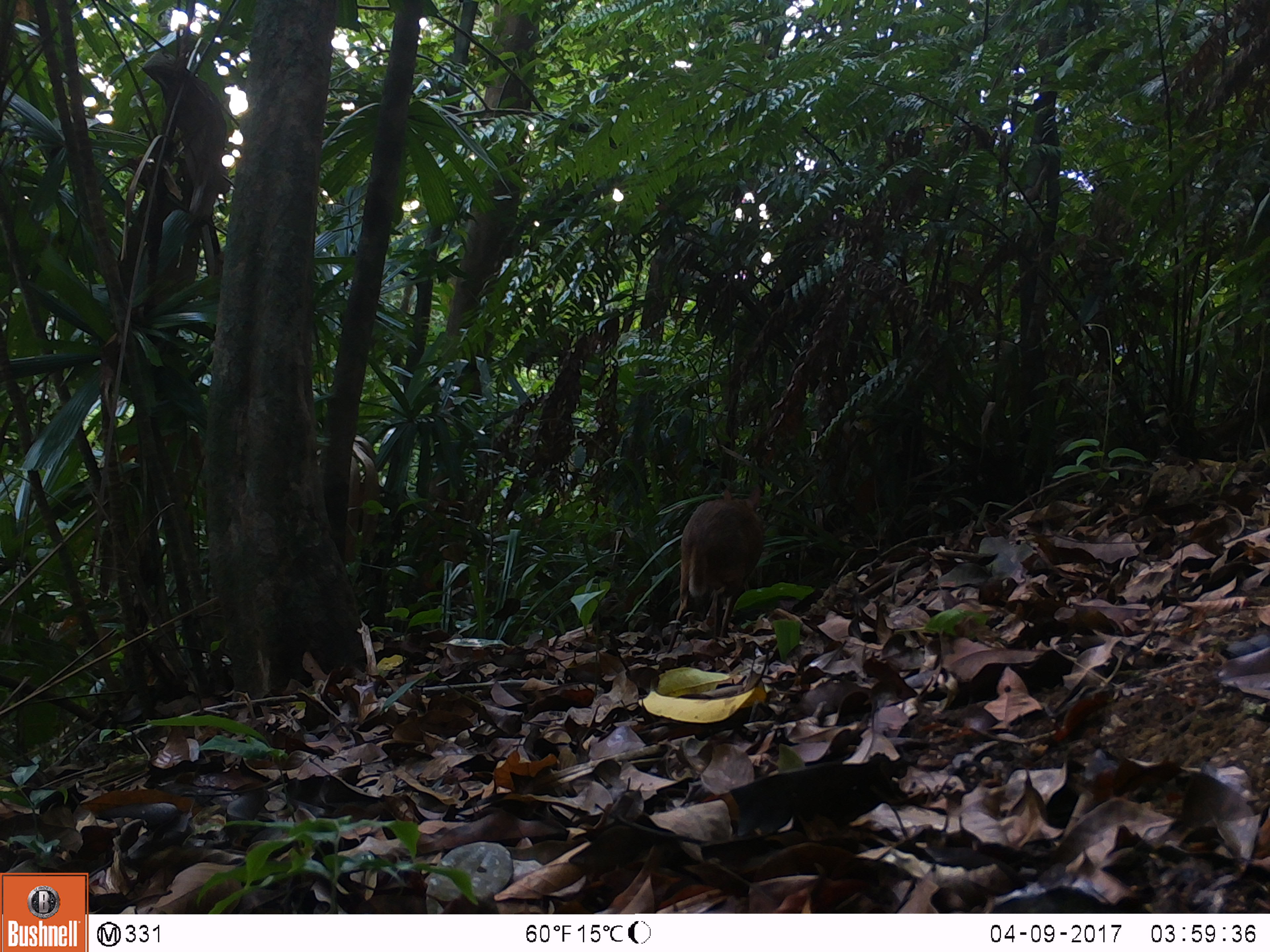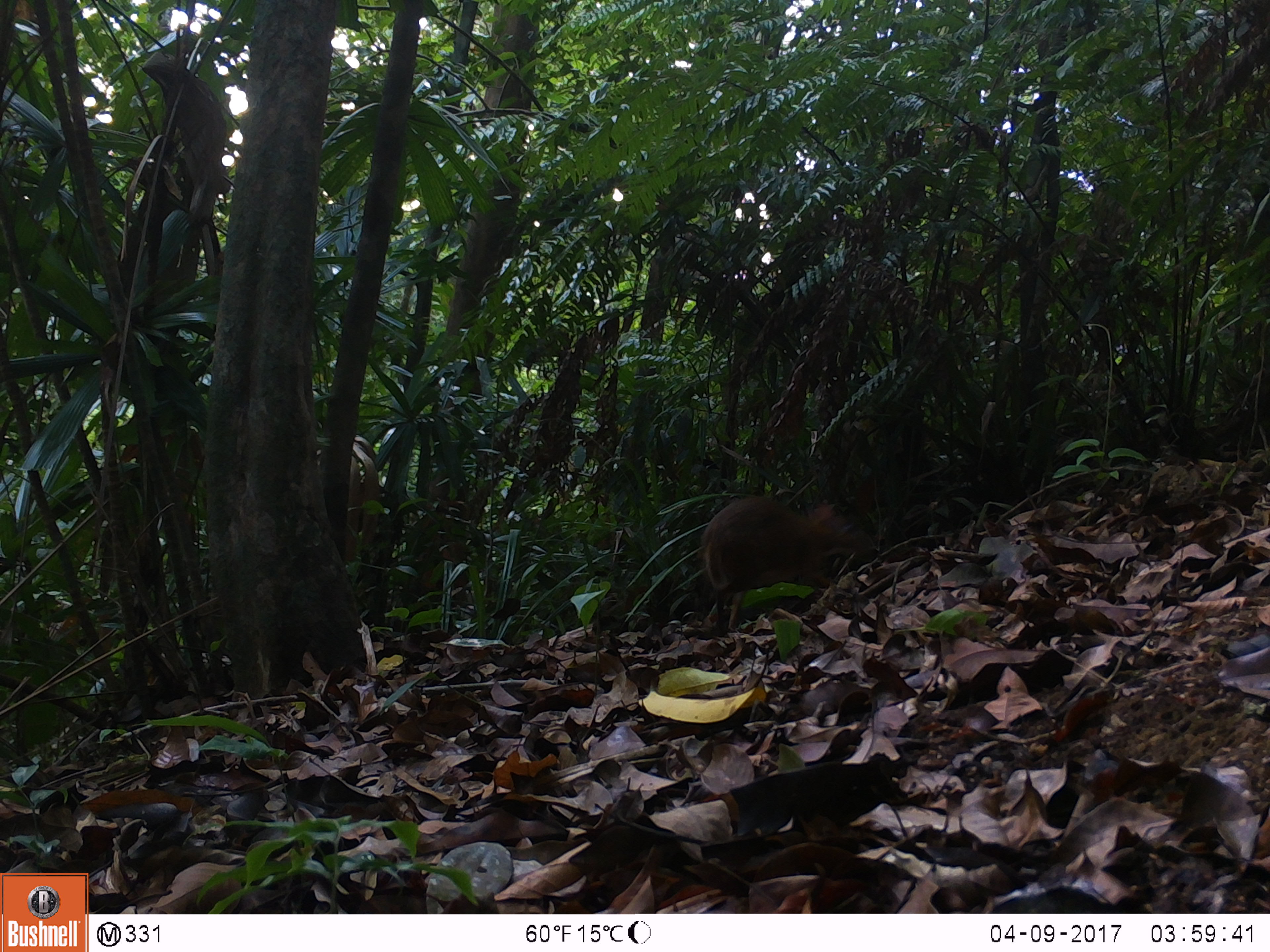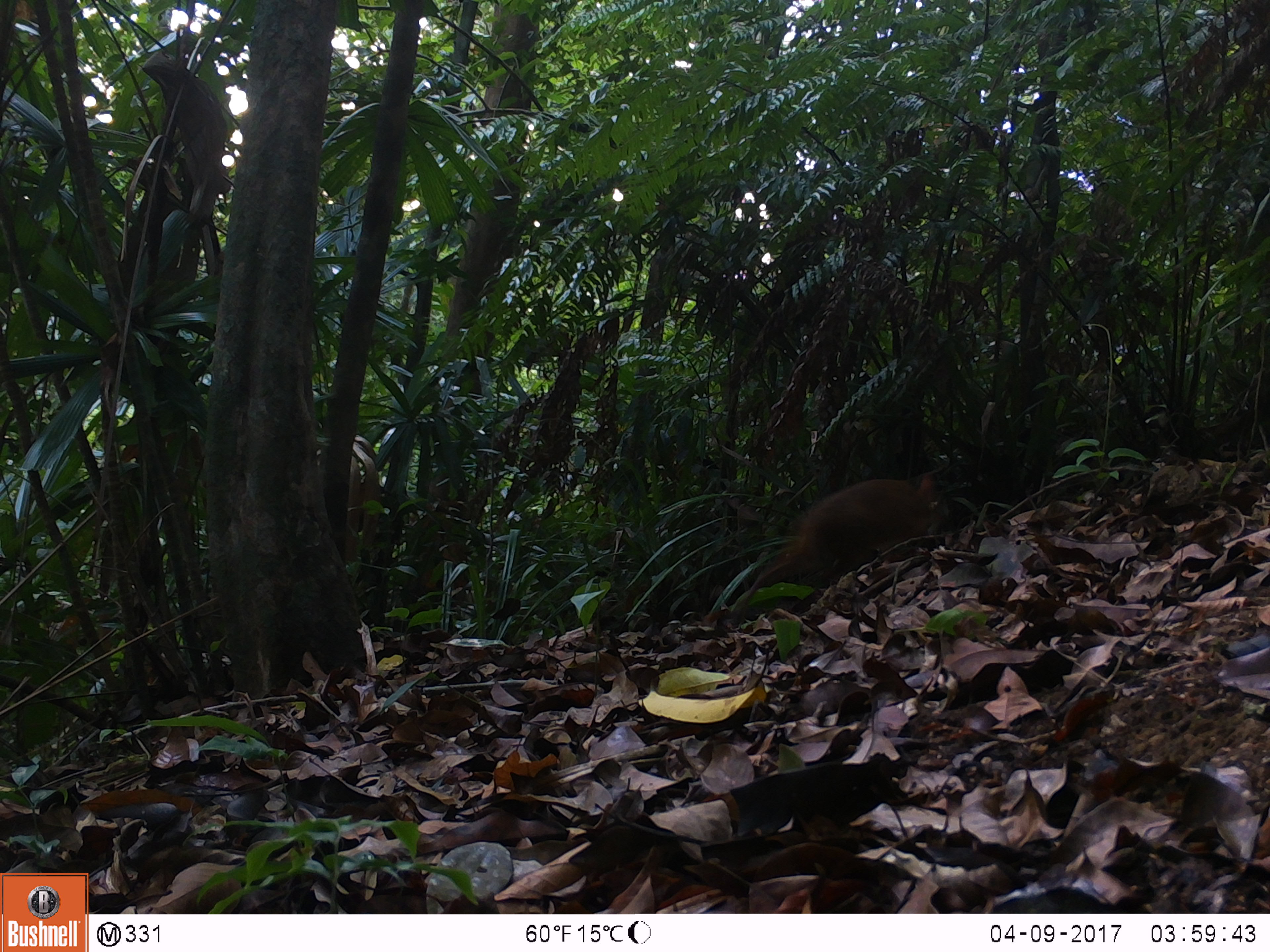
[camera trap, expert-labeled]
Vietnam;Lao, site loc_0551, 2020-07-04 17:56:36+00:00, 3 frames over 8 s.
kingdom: Animalia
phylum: Chordata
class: Mammalia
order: Artiodactyla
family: Tragulidae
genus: Moschiola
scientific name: Moschiola meminna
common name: chevrotain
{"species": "chevrotain (Moschiola meminna)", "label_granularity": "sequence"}